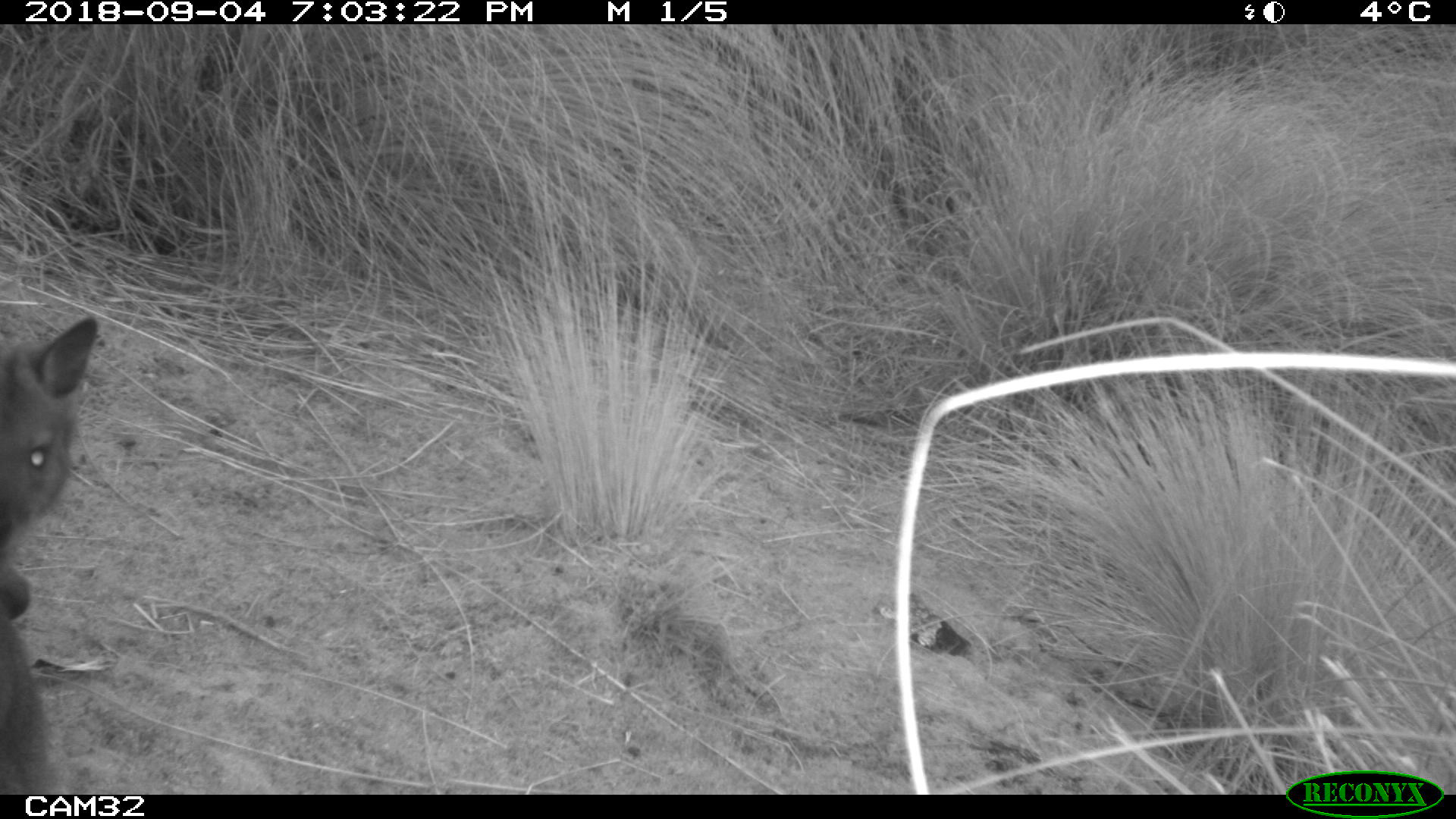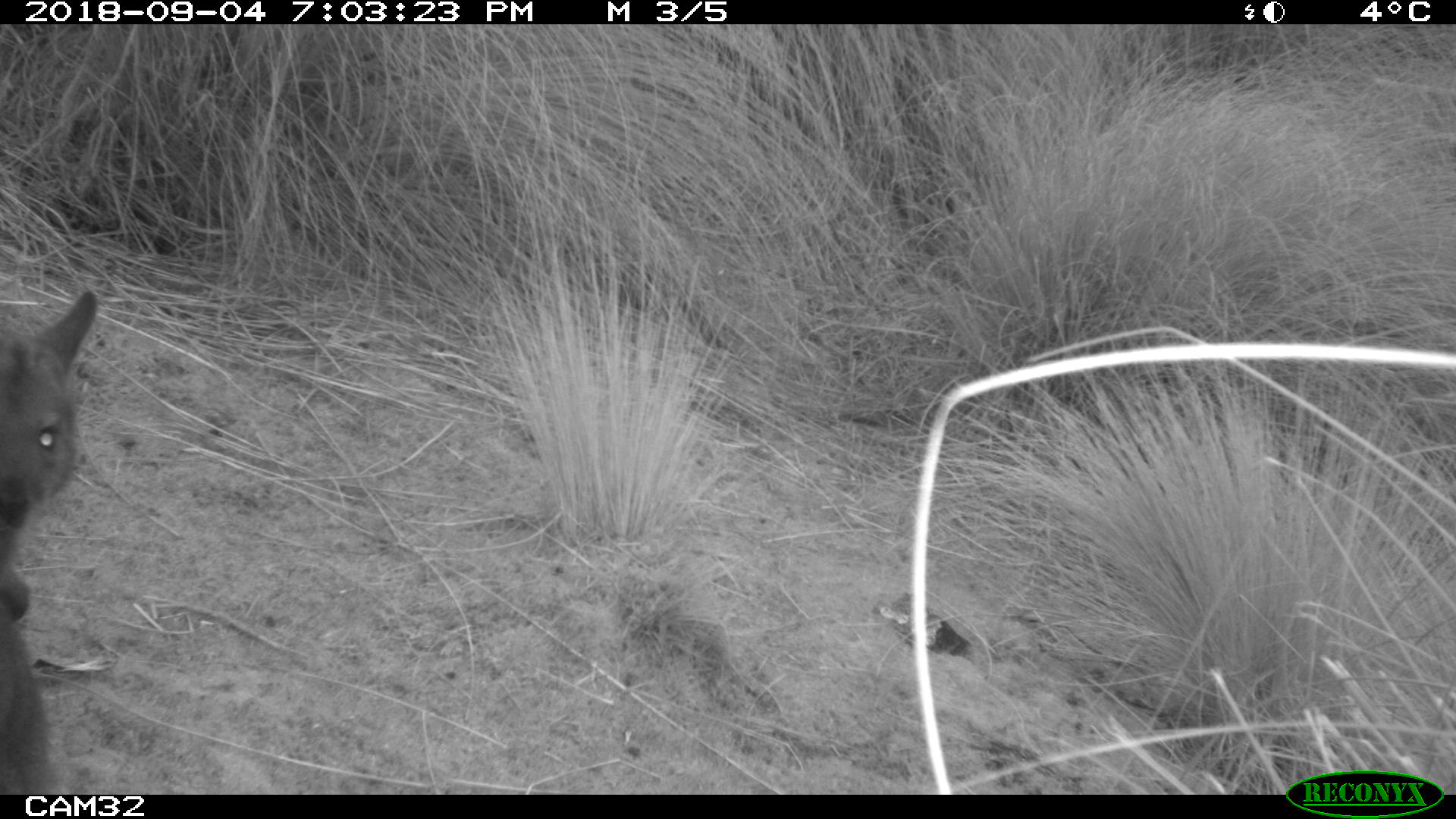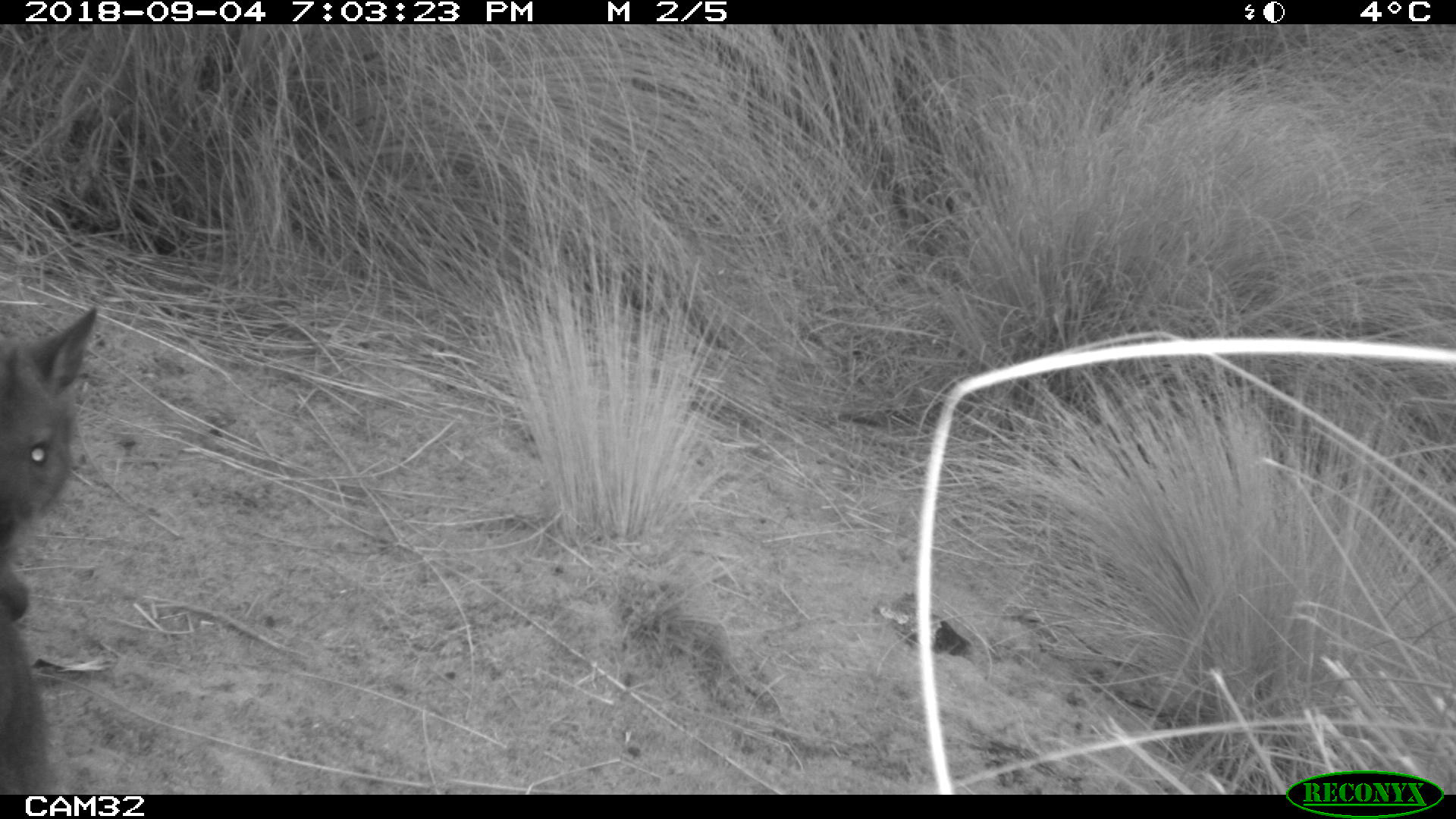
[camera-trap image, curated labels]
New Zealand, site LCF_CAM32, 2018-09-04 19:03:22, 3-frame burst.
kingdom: Animalia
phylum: Chordata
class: Mammalia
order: Diprotodontia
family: Macropodidae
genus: Notamacropus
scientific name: Notamacropus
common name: wallaby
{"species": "wallaby (Notamacropus)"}